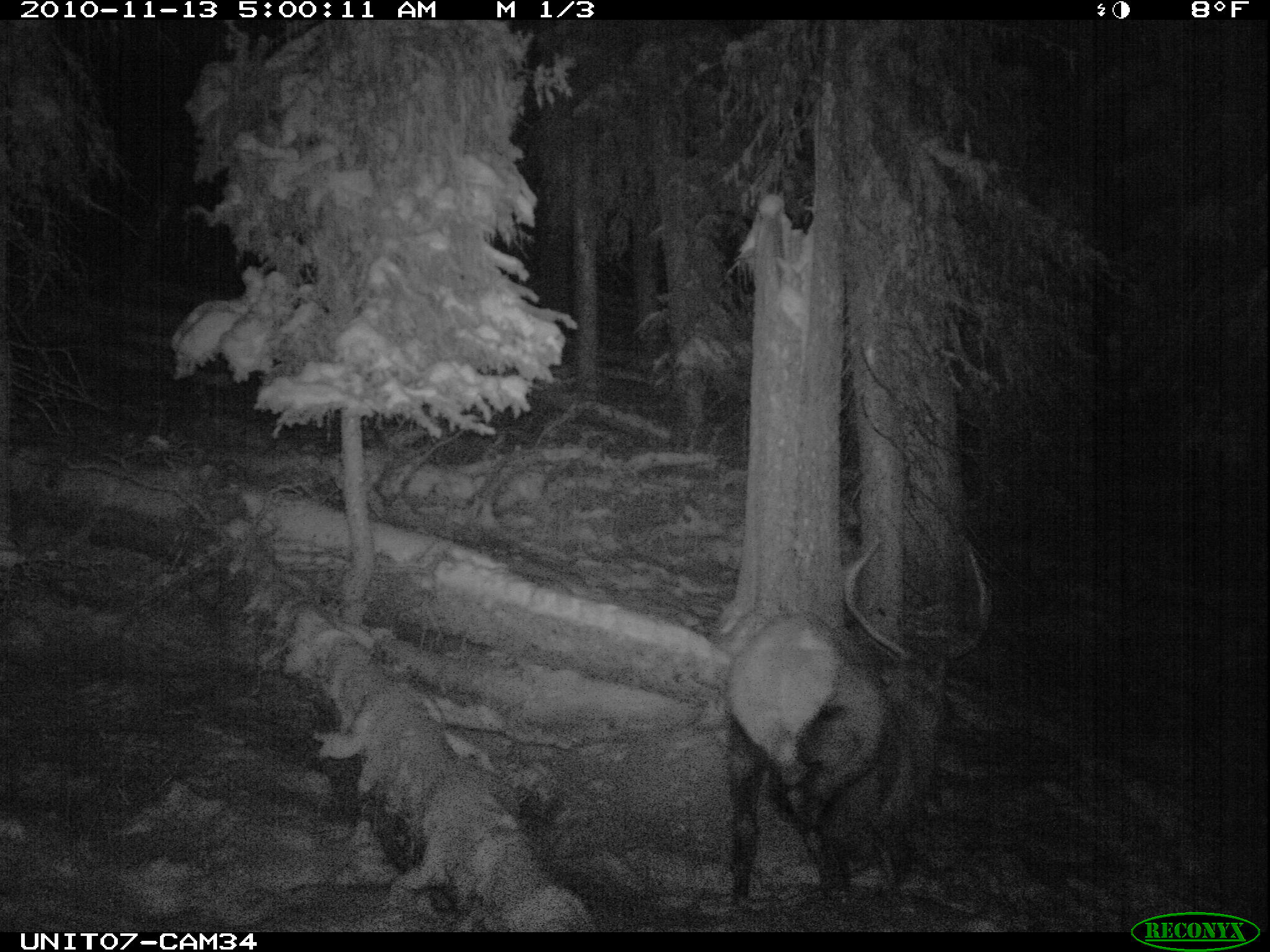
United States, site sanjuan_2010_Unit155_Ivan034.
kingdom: Animalia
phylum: Chordata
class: Mammalia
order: Artiodactyla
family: Cervidae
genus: Cervus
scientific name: Cervus elaphus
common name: red deer